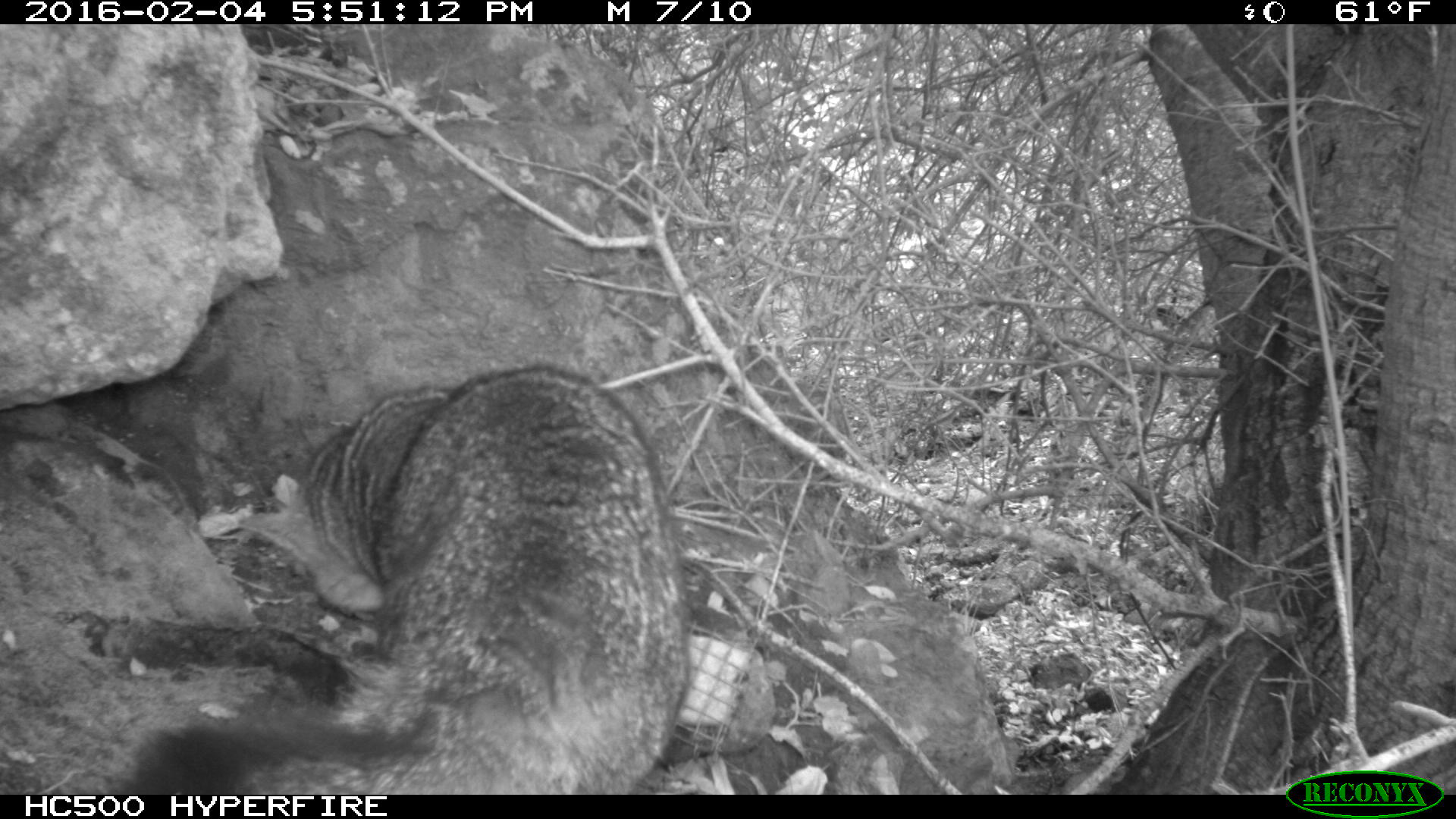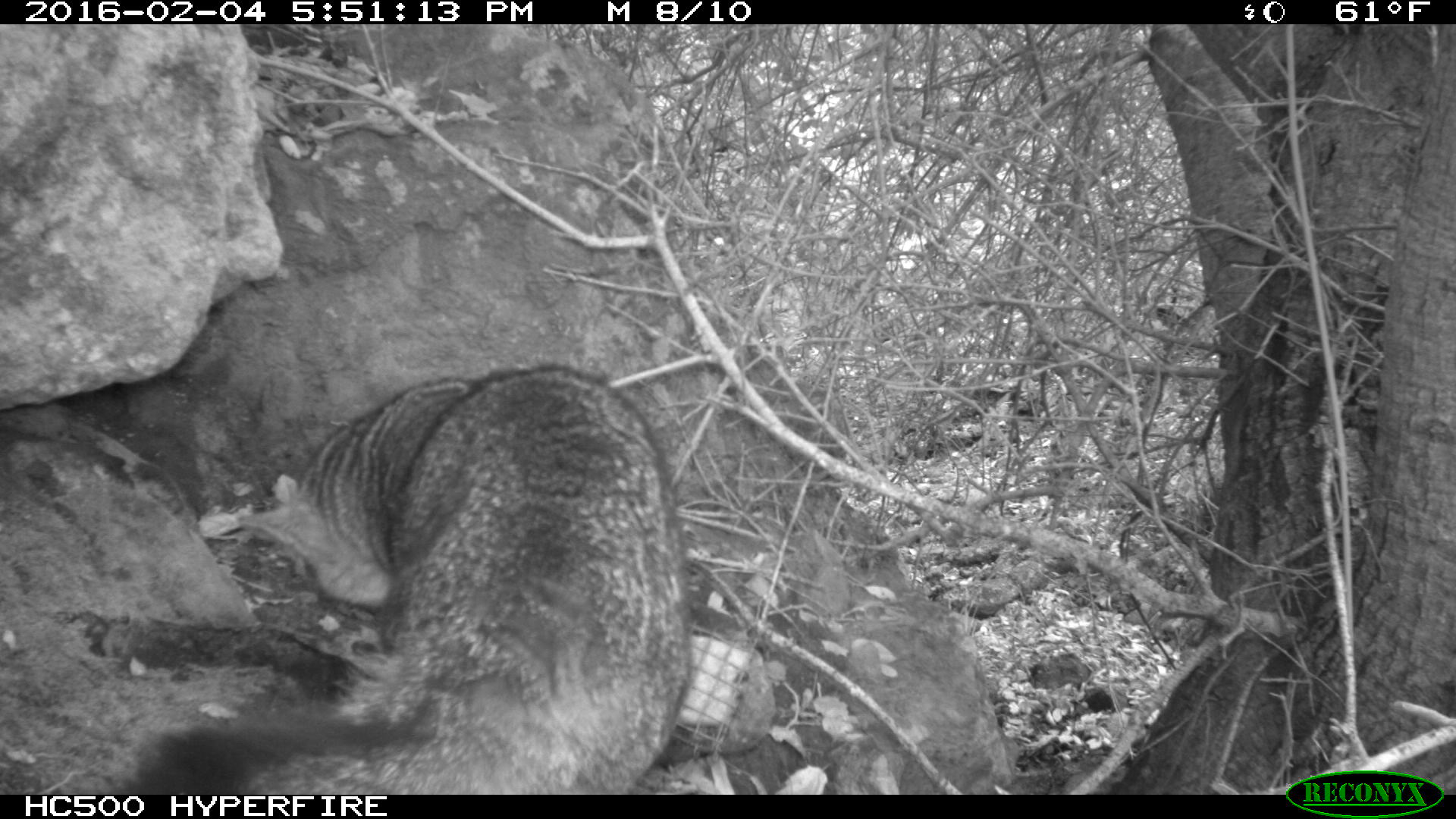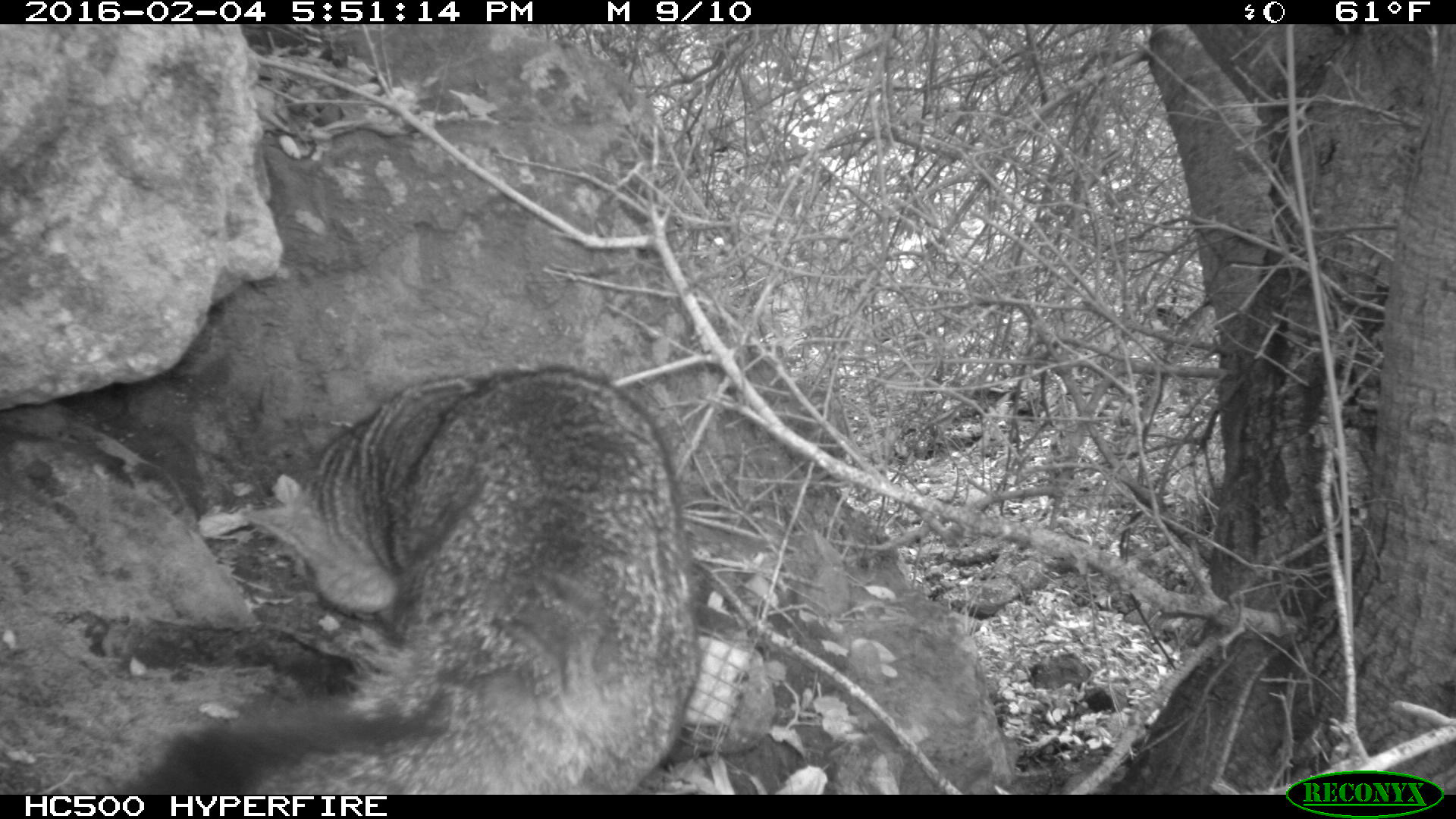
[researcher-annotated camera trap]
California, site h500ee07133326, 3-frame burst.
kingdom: Animalia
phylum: Chordata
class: Mammalia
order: Carnivora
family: Canidae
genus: Urocyon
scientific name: Urocyon littoralis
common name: island fox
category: fox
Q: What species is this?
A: Fox (island fox) (Urocyon littoralis).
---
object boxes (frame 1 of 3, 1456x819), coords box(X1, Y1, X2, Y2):
fox: box(126, 362, 690, 793)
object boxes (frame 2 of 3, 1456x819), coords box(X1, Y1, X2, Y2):
fox: box(131, 363, 693, 794)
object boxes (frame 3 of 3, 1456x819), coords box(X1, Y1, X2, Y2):
fox: box(137, 365, 698, 793)